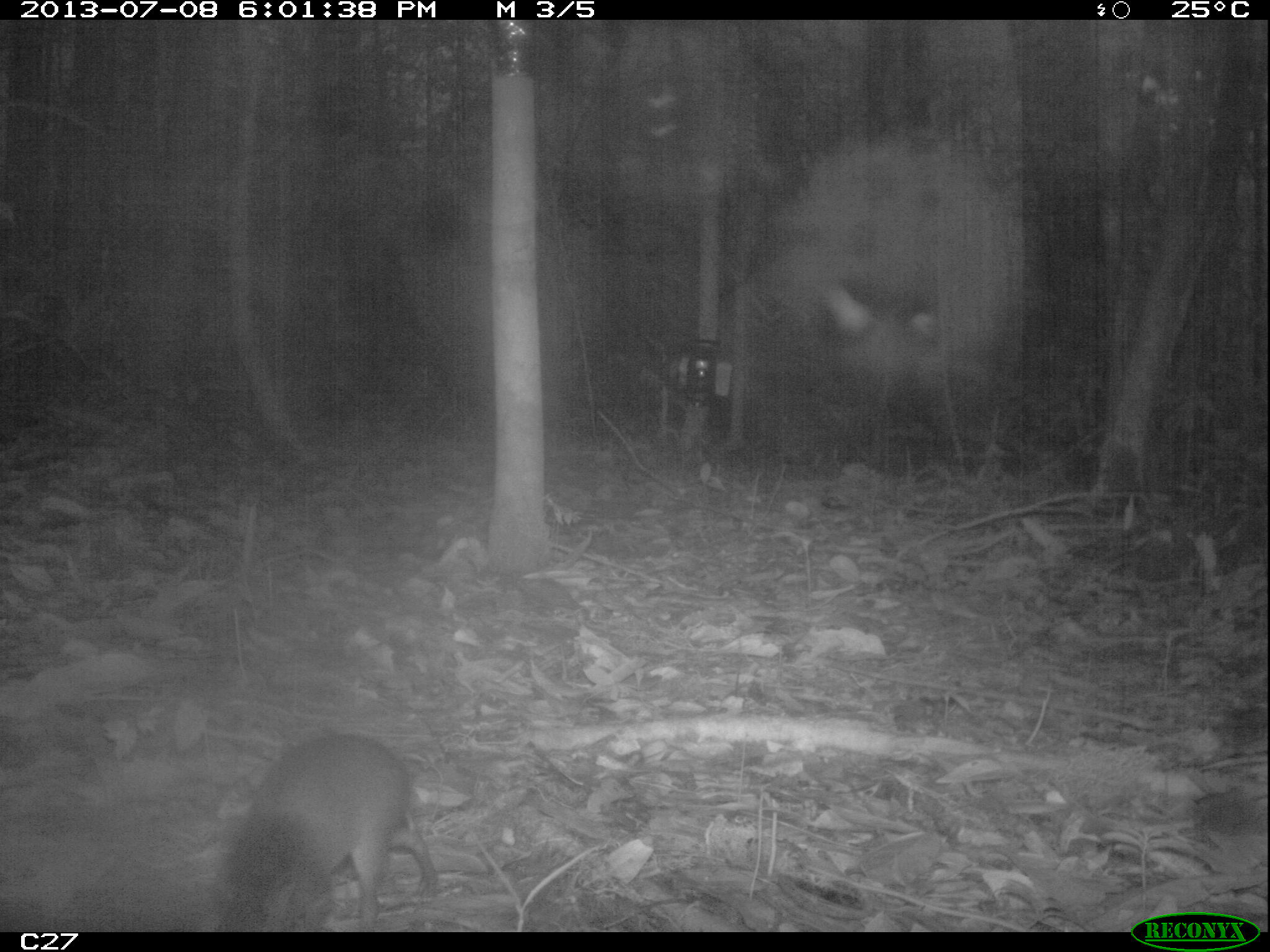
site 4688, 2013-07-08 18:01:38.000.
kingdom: Animalia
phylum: Chordata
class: Mammalia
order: Rodentia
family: Dasyproctidae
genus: Myoprocta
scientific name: Myoprocta pratti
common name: green acouchi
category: myoprocta pratii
Myoprocta pratii (green acouchi) (Myoprocta pratti), count 1, age adult.